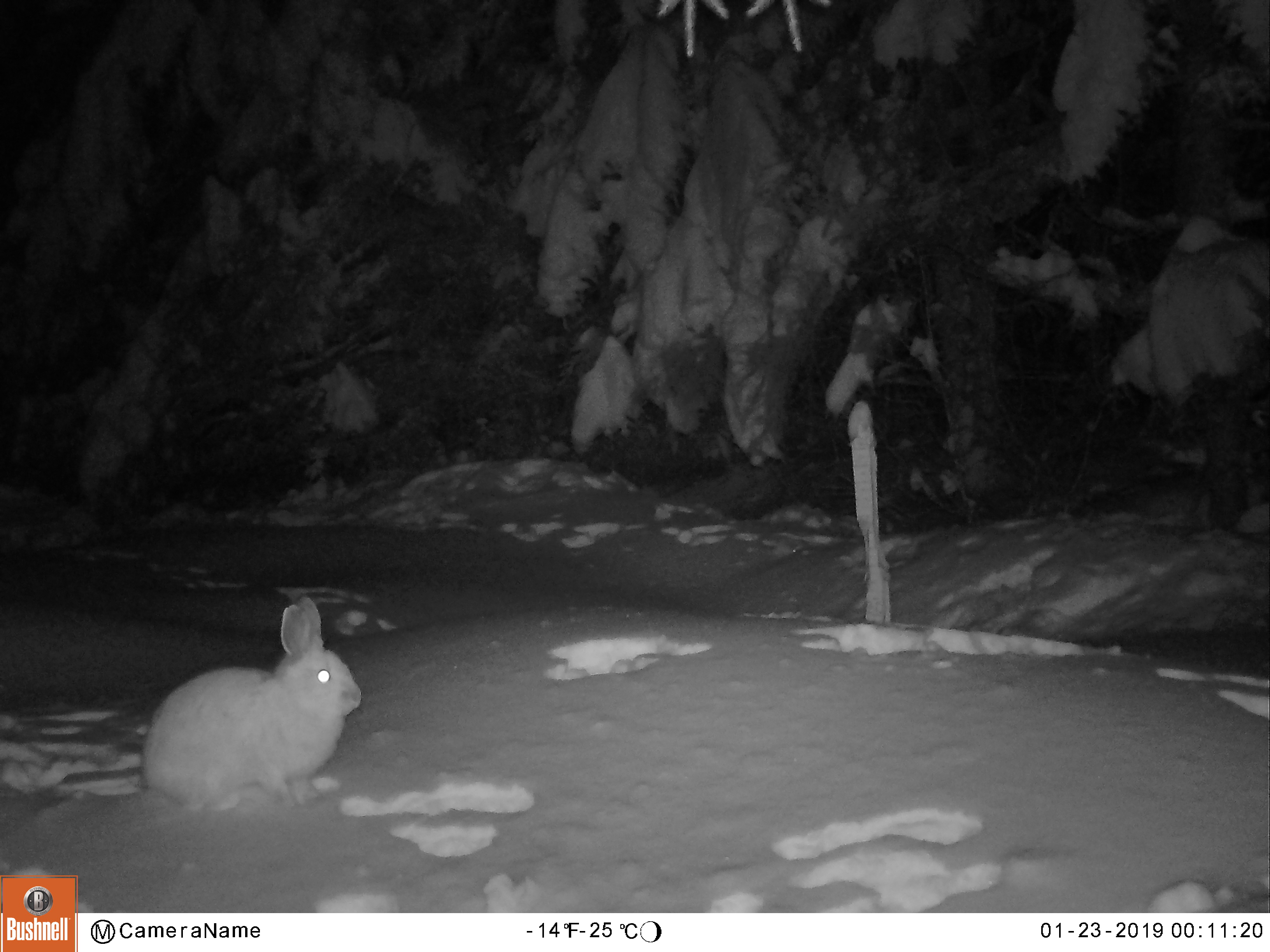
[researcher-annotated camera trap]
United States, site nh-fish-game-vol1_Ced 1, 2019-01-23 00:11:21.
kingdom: Animalia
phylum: Chordata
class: Mammalia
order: Lagomorpha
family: Leporidae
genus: Lepus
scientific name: Lepus americanus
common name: snowshoe hare